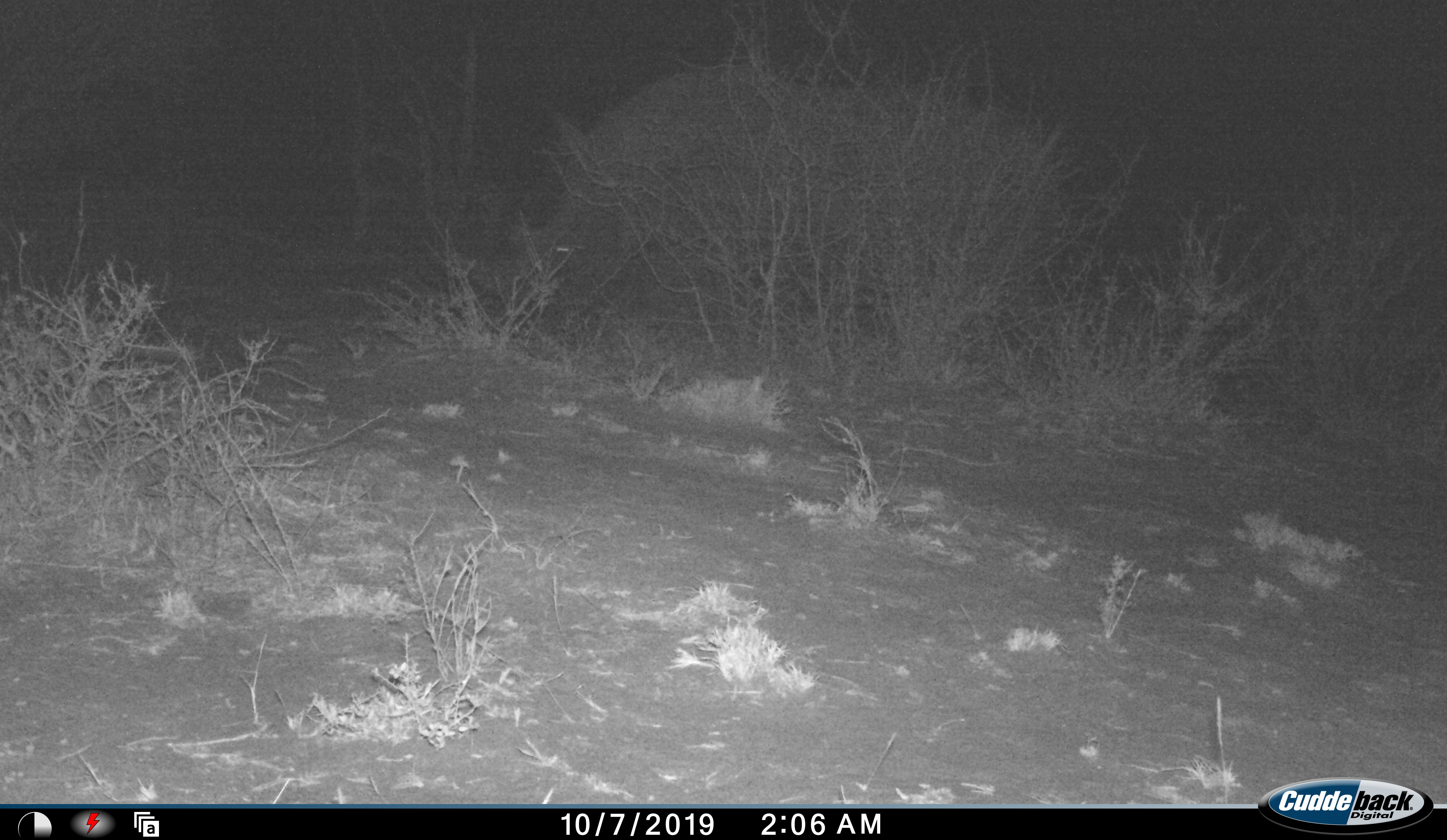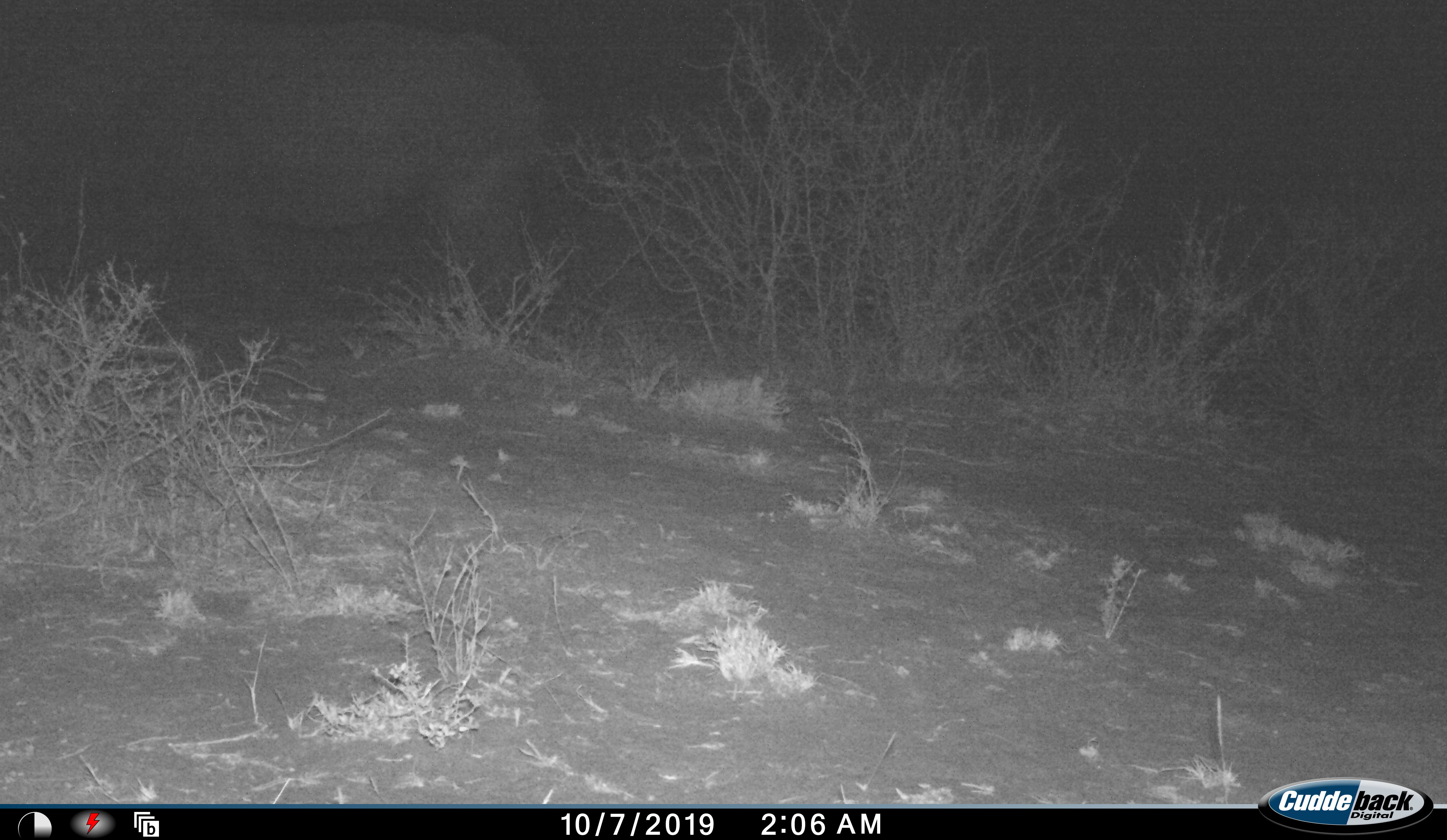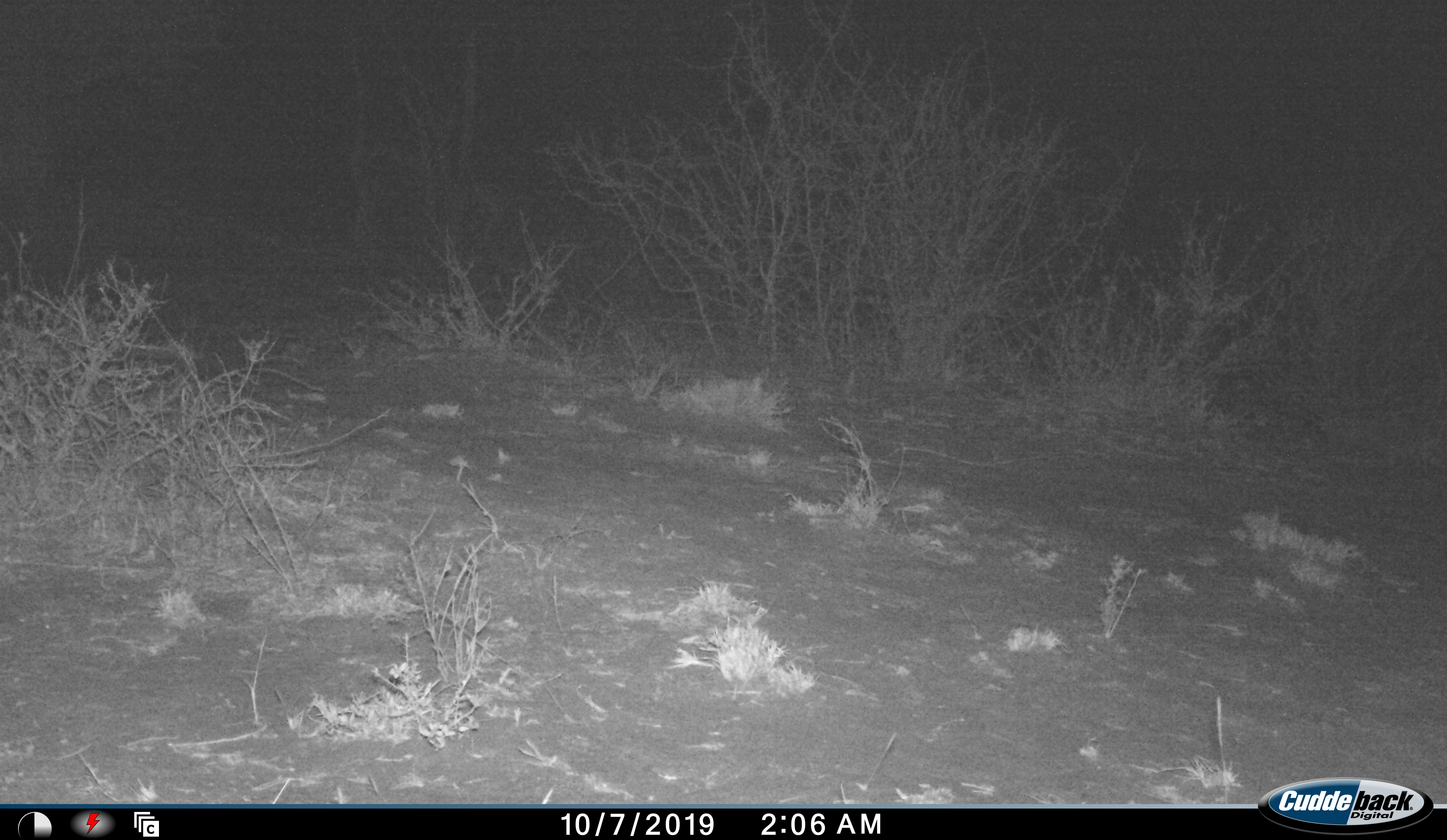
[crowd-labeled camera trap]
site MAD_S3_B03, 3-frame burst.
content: unidentified animal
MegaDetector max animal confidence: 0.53